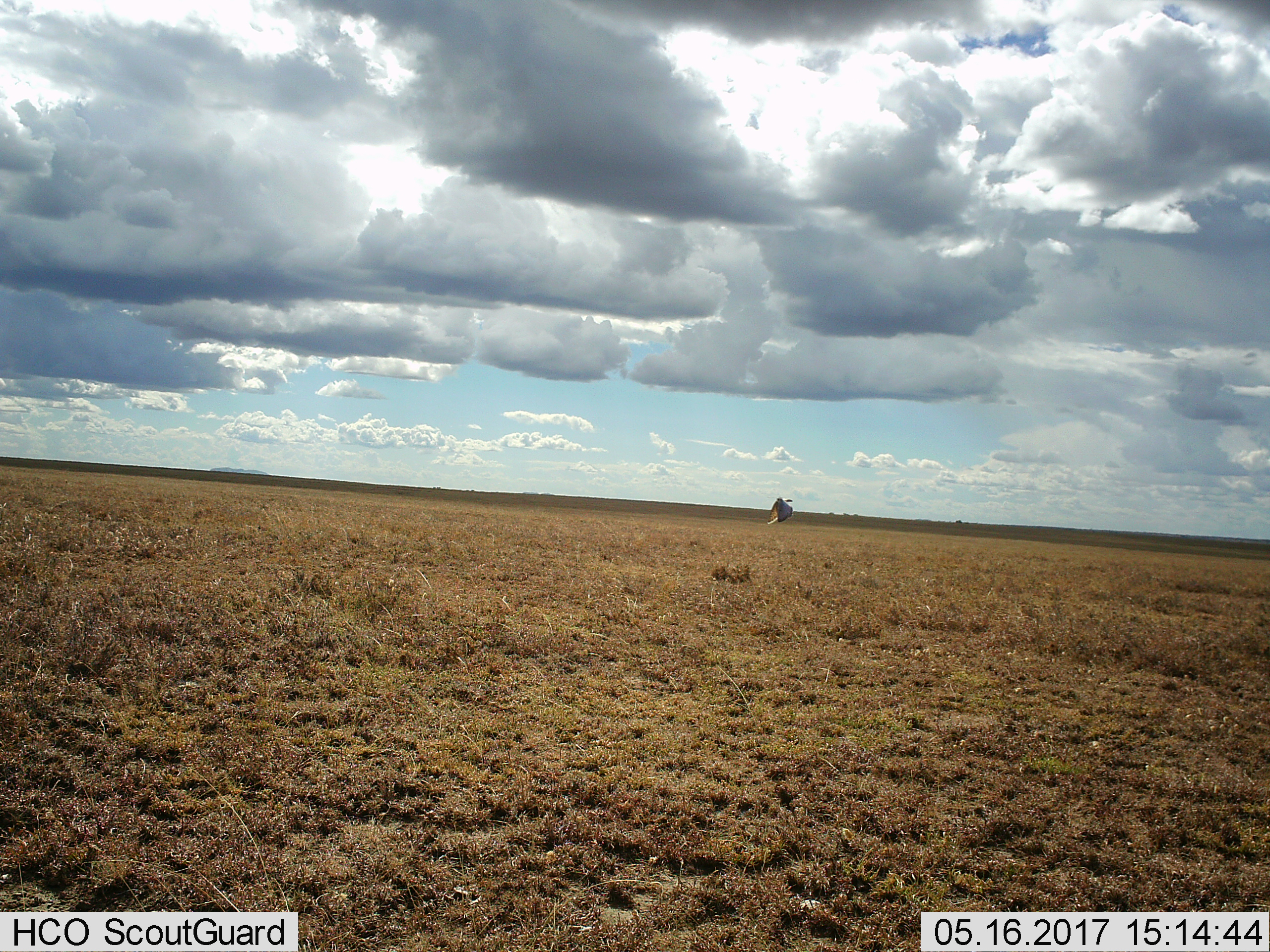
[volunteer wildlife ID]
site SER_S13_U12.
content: unidentified animal